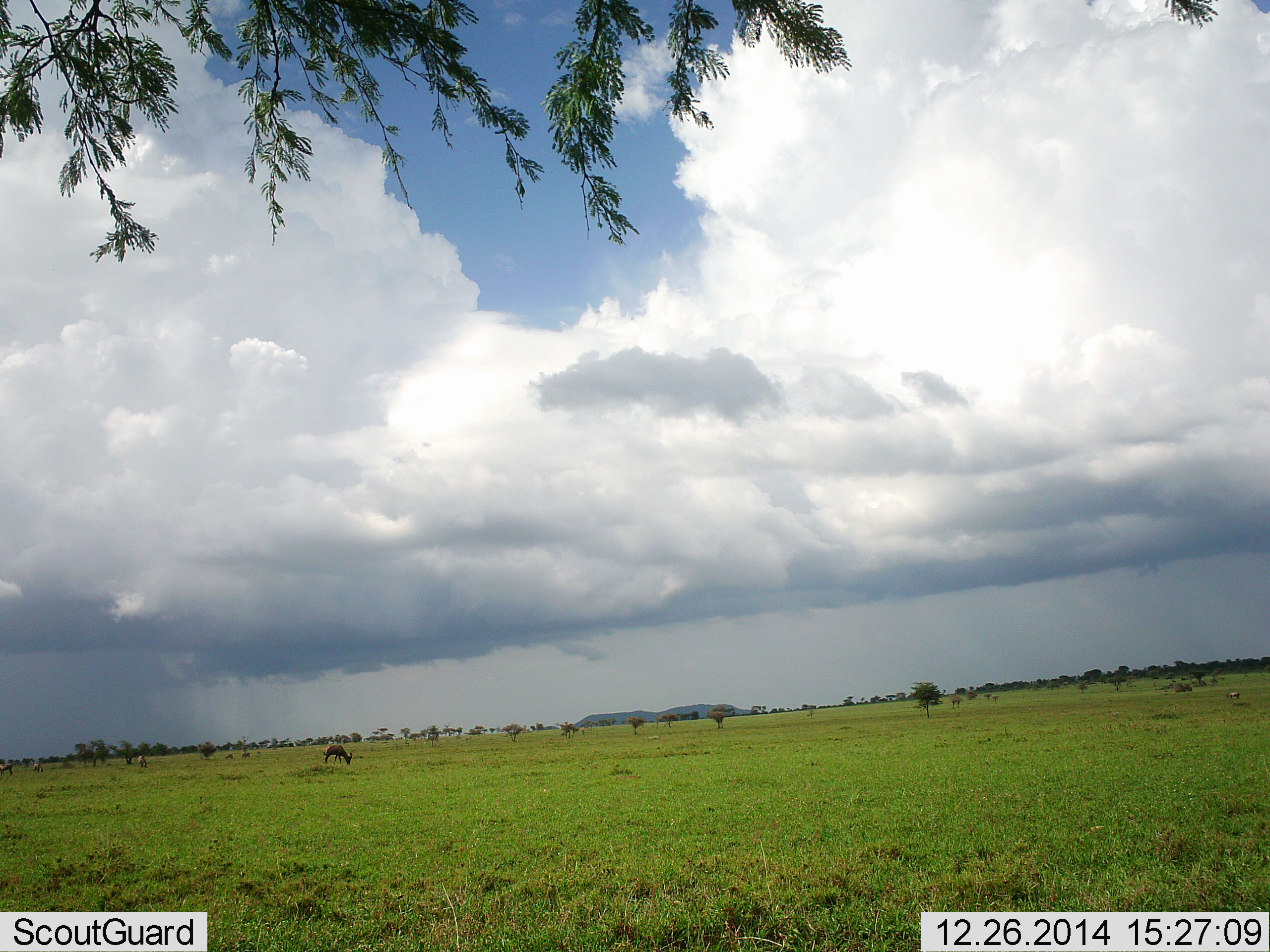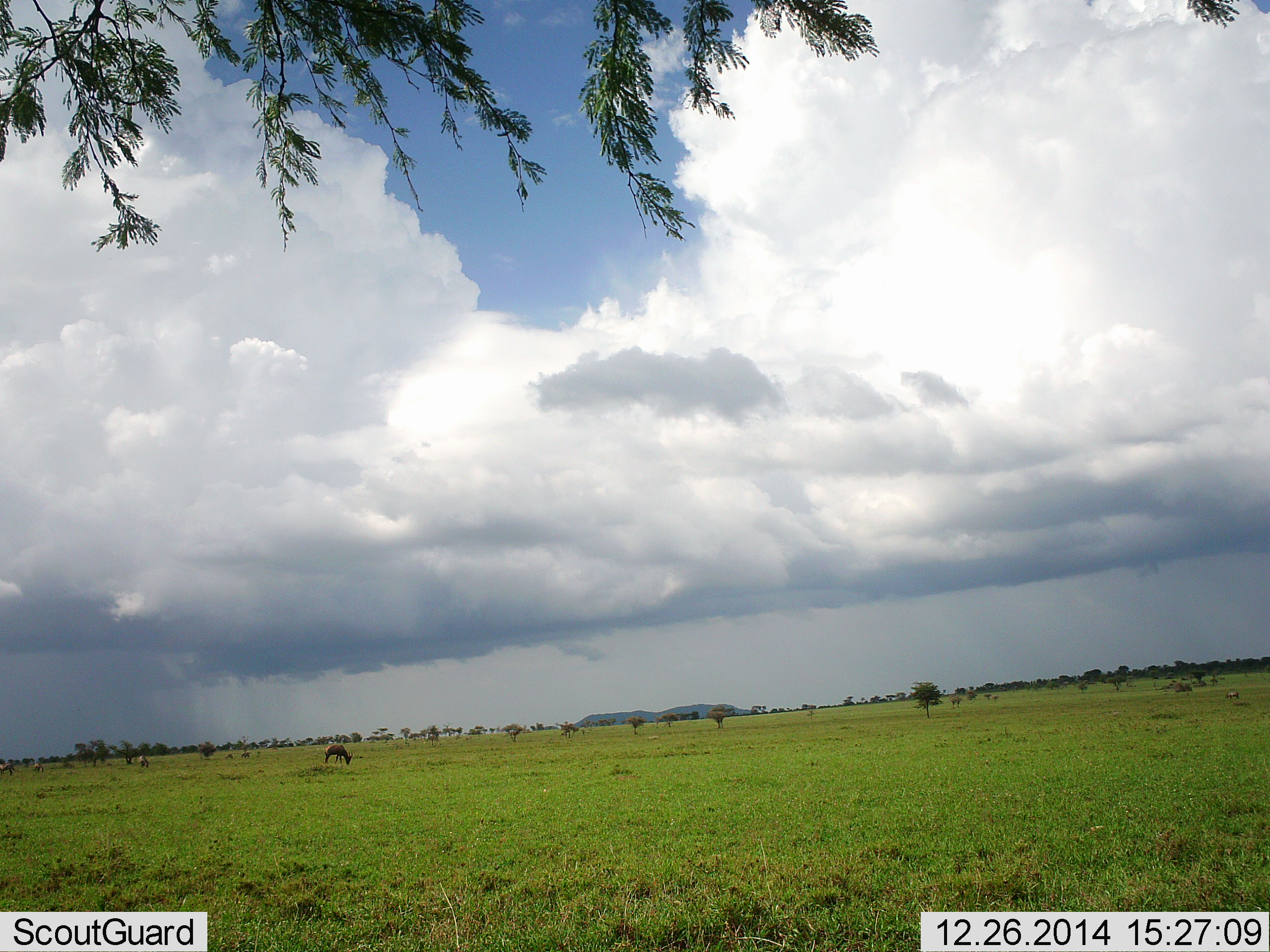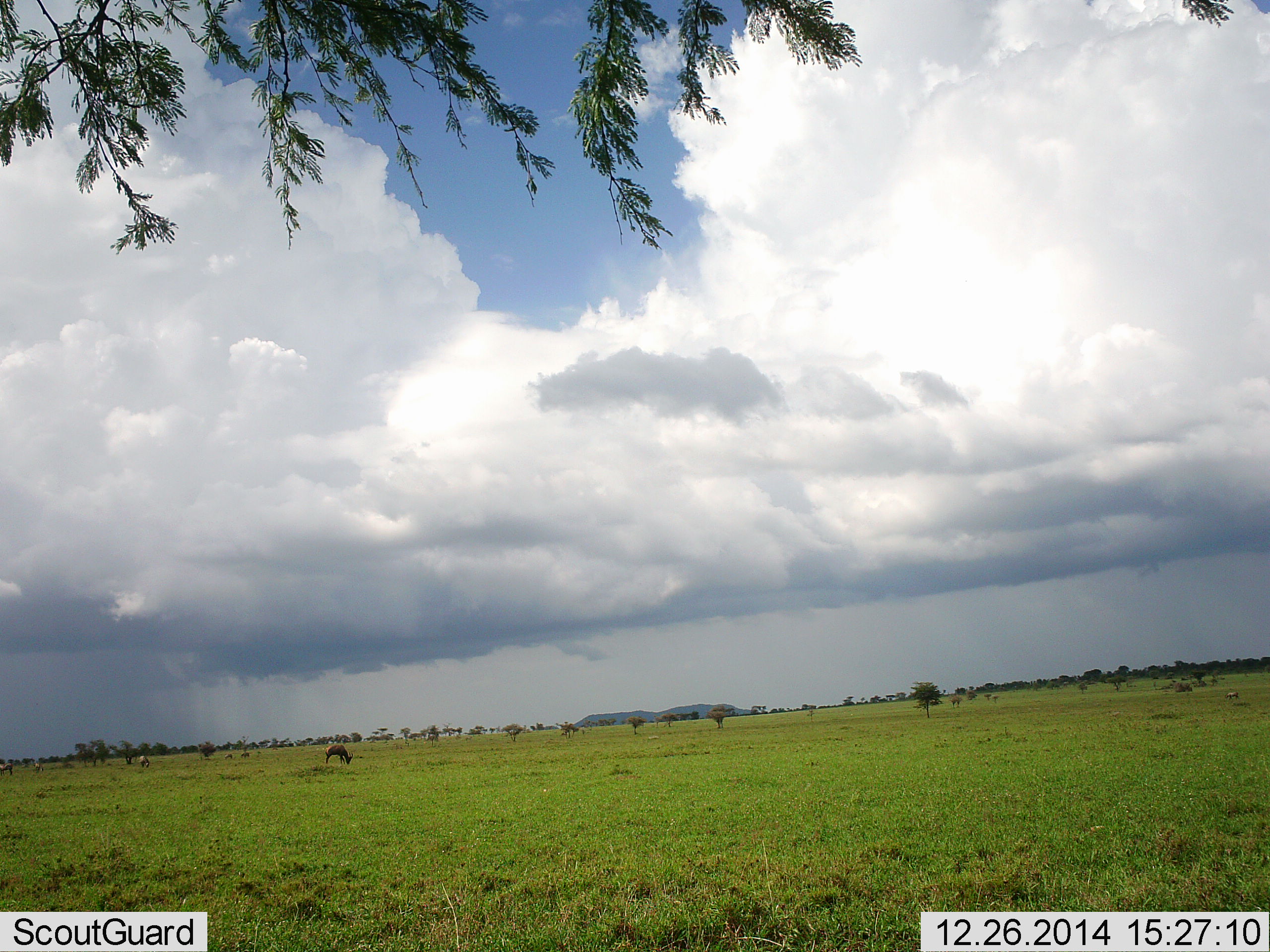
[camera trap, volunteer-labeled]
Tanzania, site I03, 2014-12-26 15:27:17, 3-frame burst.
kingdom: Animalia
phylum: Chordata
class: Mammalia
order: Perissodactyla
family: Equidae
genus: Equus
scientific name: Equus quagga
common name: plains zebra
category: zebra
Zebra (plains zebra) (Equus quagga), count 3. Behavior (volunteer vote fractions): standing 0%, resting 0%, moving 0%, interacting 0%. Young present (vote fraction): 0%. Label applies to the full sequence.